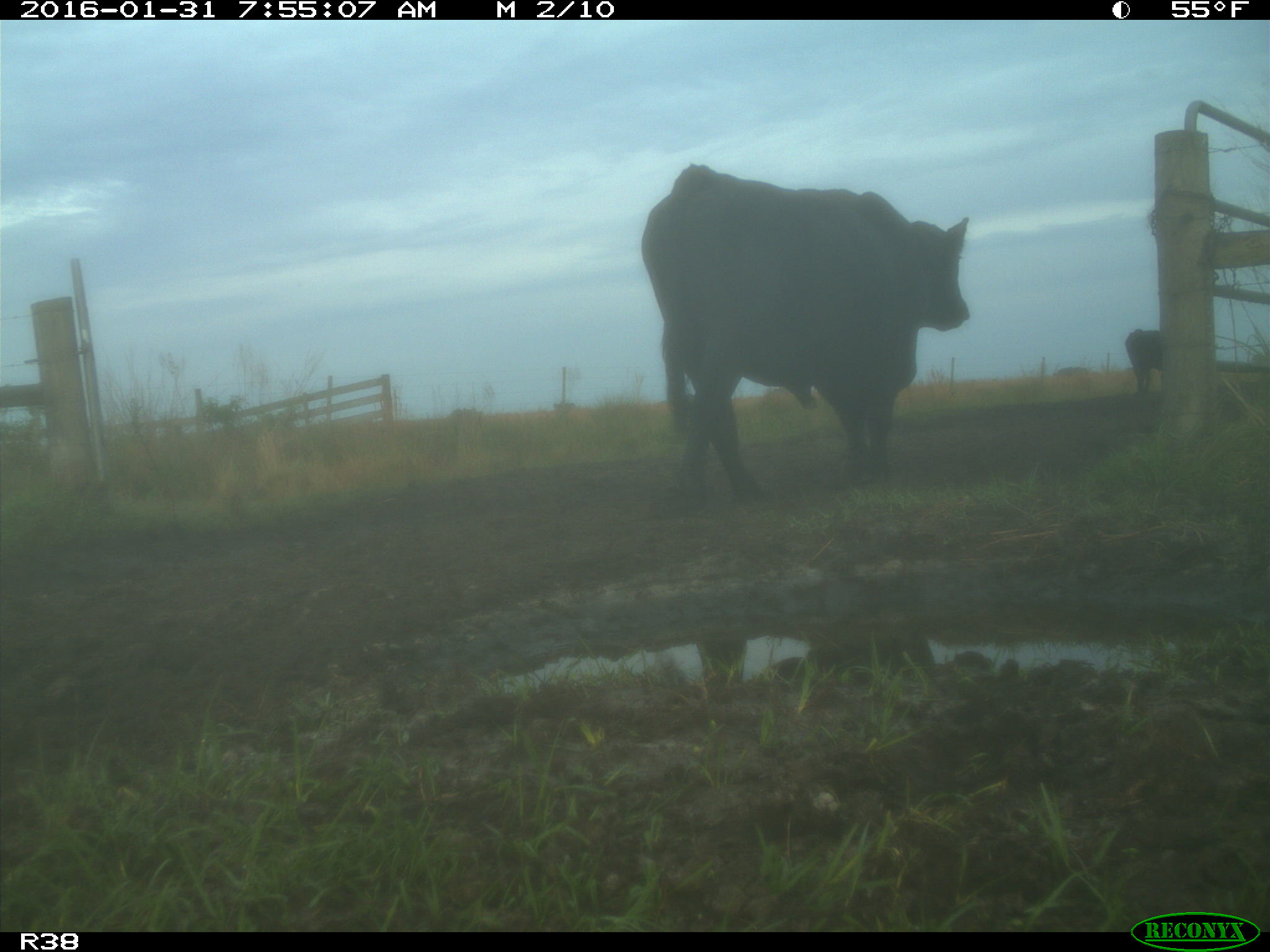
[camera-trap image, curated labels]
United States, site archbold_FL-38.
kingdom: Animalia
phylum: Chordata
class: Mammalia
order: Artiodactyla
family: Bovidae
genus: Bos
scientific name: Bos taurus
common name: domestic cow